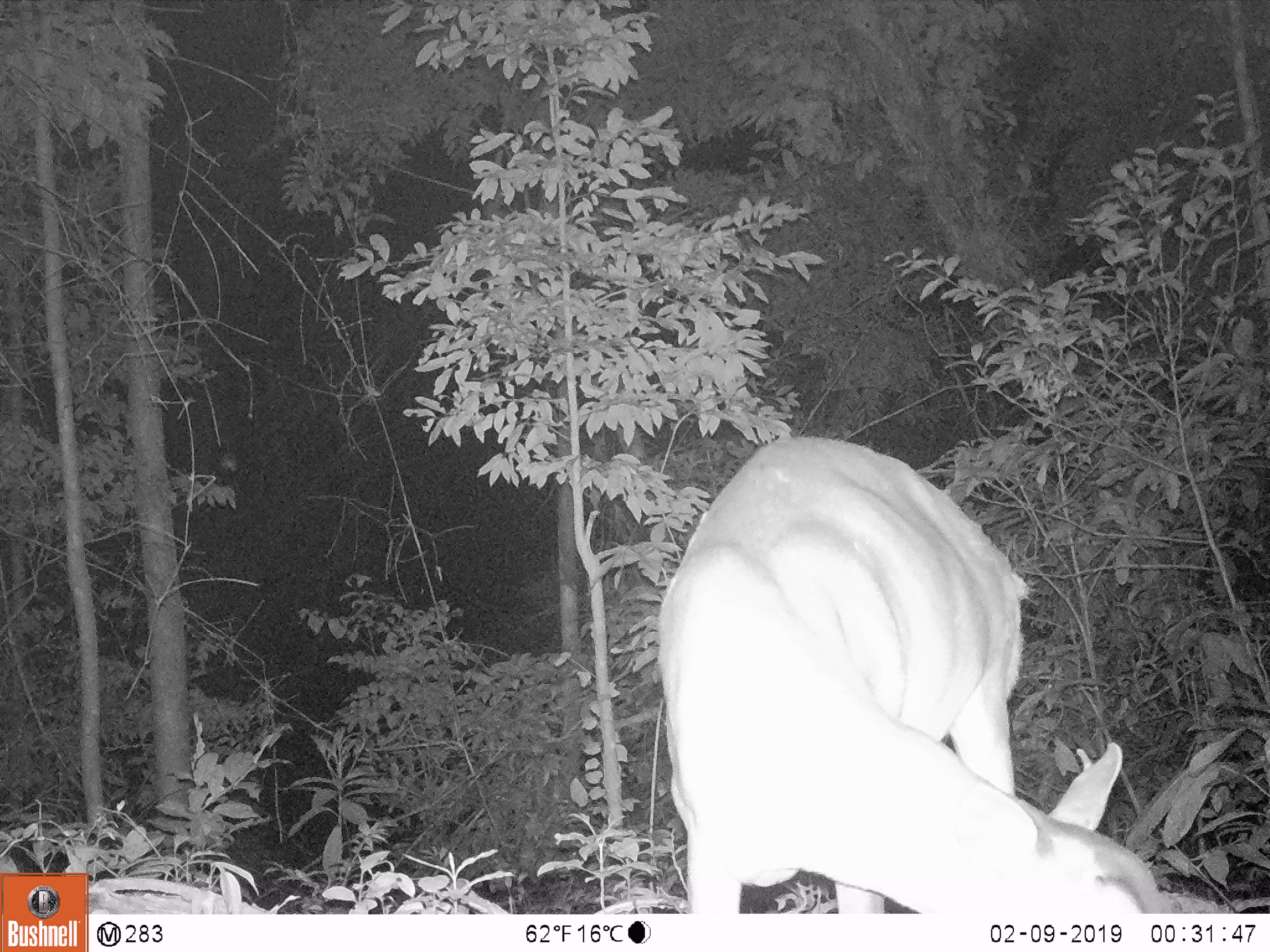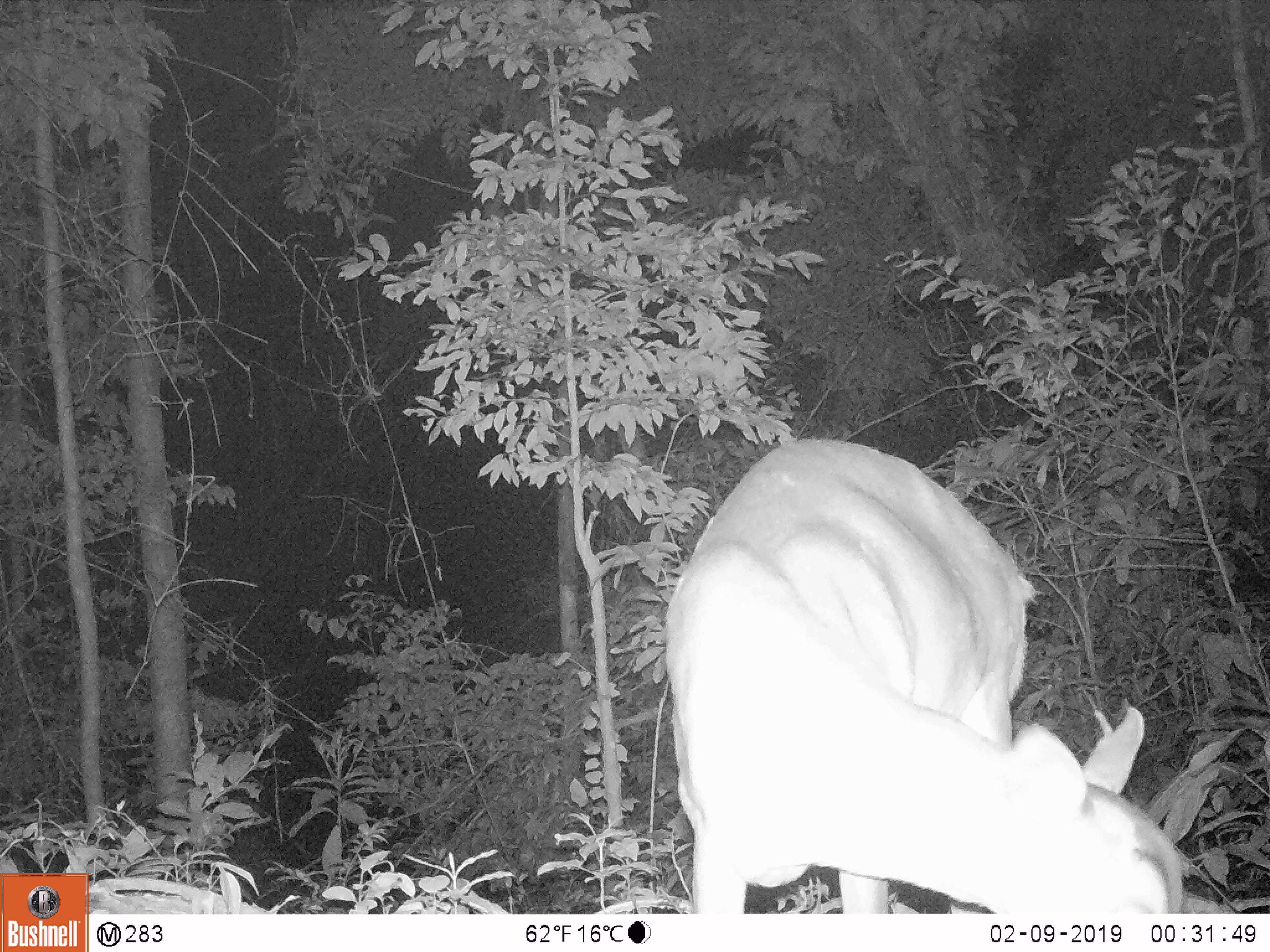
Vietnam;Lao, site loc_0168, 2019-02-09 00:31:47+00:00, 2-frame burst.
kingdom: Animalia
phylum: Chordata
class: Mammalia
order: Artiodactyla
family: Cervidae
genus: Muntiacus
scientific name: Muntiacus vuquangensis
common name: large-antlered muntjac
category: large antlered muntjac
Large antlered muntjac (large-antlered muntjac) (Muntiacus vuquangensis). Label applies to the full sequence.